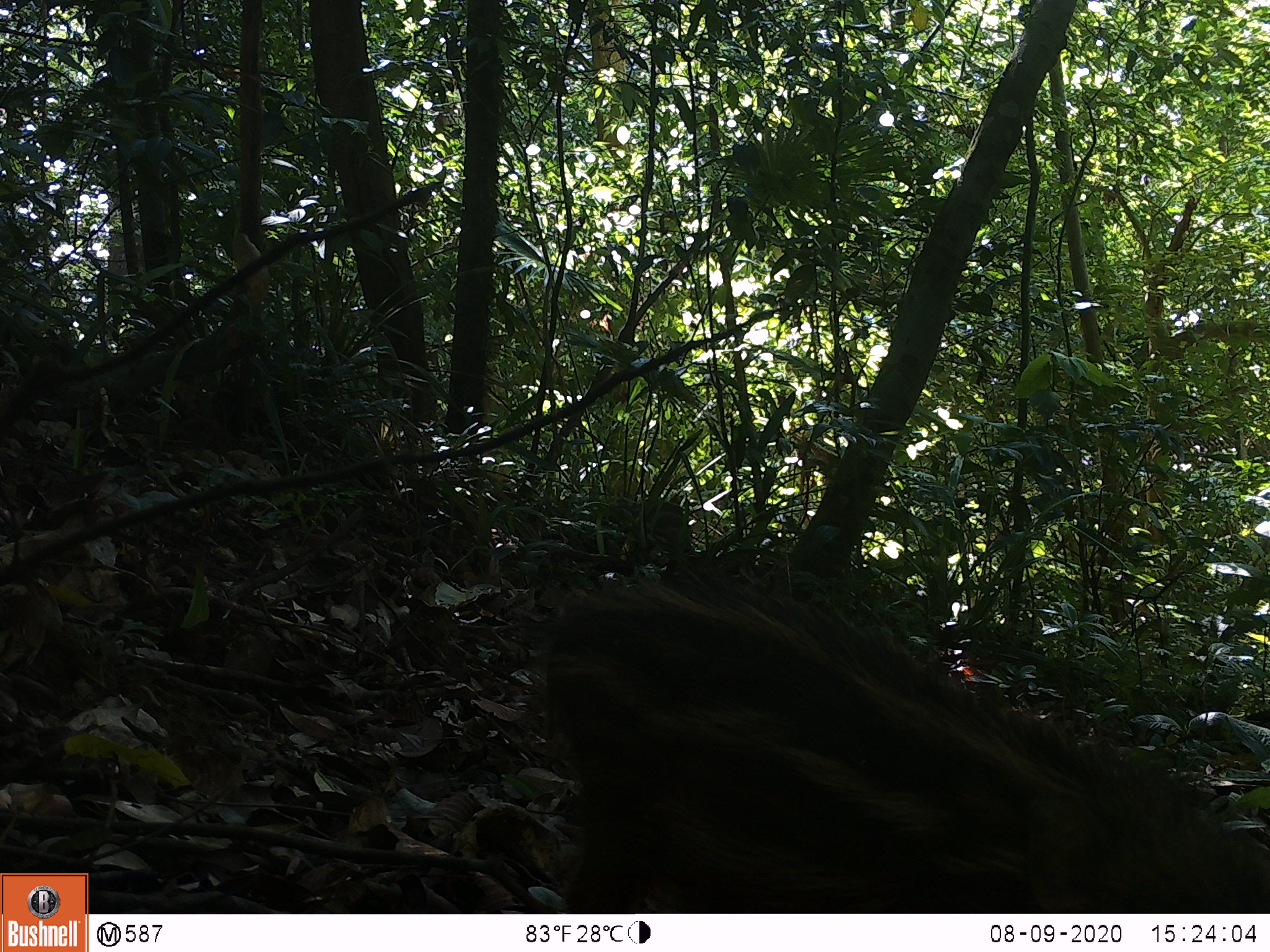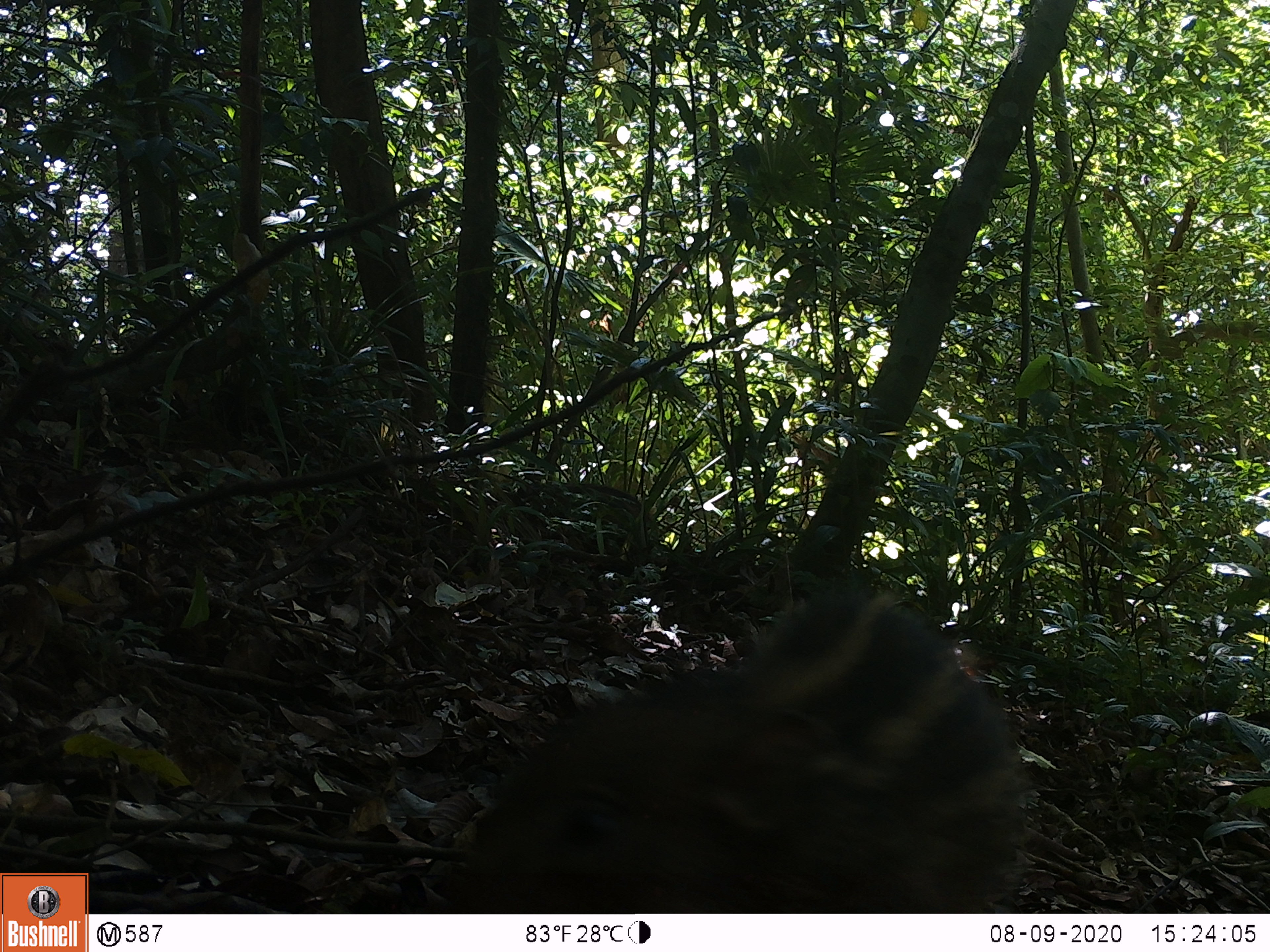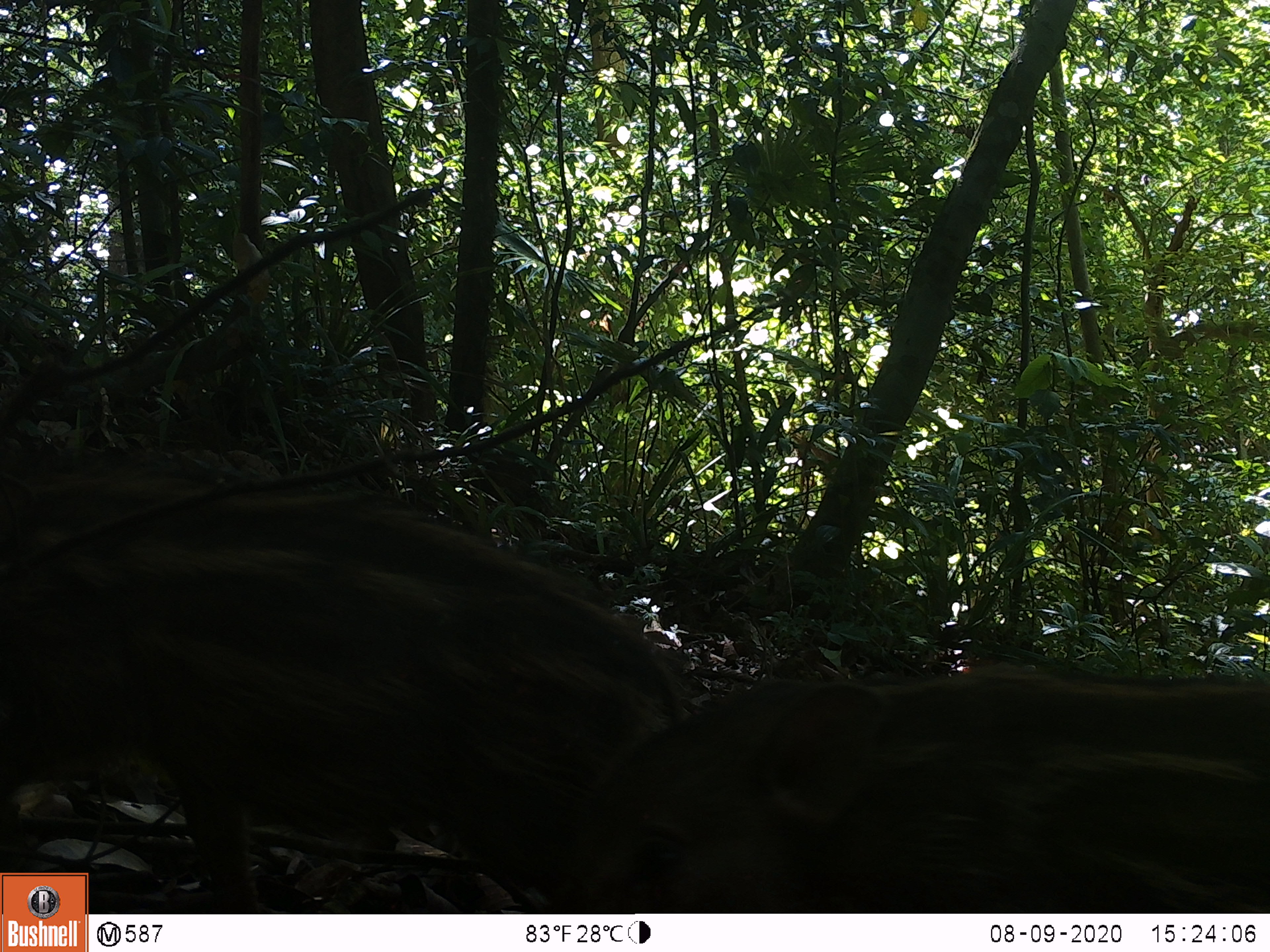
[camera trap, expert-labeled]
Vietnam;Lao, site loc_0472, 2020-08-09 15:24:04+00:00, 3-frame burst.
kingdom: Animalia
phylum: Chordata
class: Mammalia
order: Artiodactyla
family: Suidae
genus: Sus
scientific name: Sus scrofa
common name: eurasian wild pig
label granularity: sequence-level